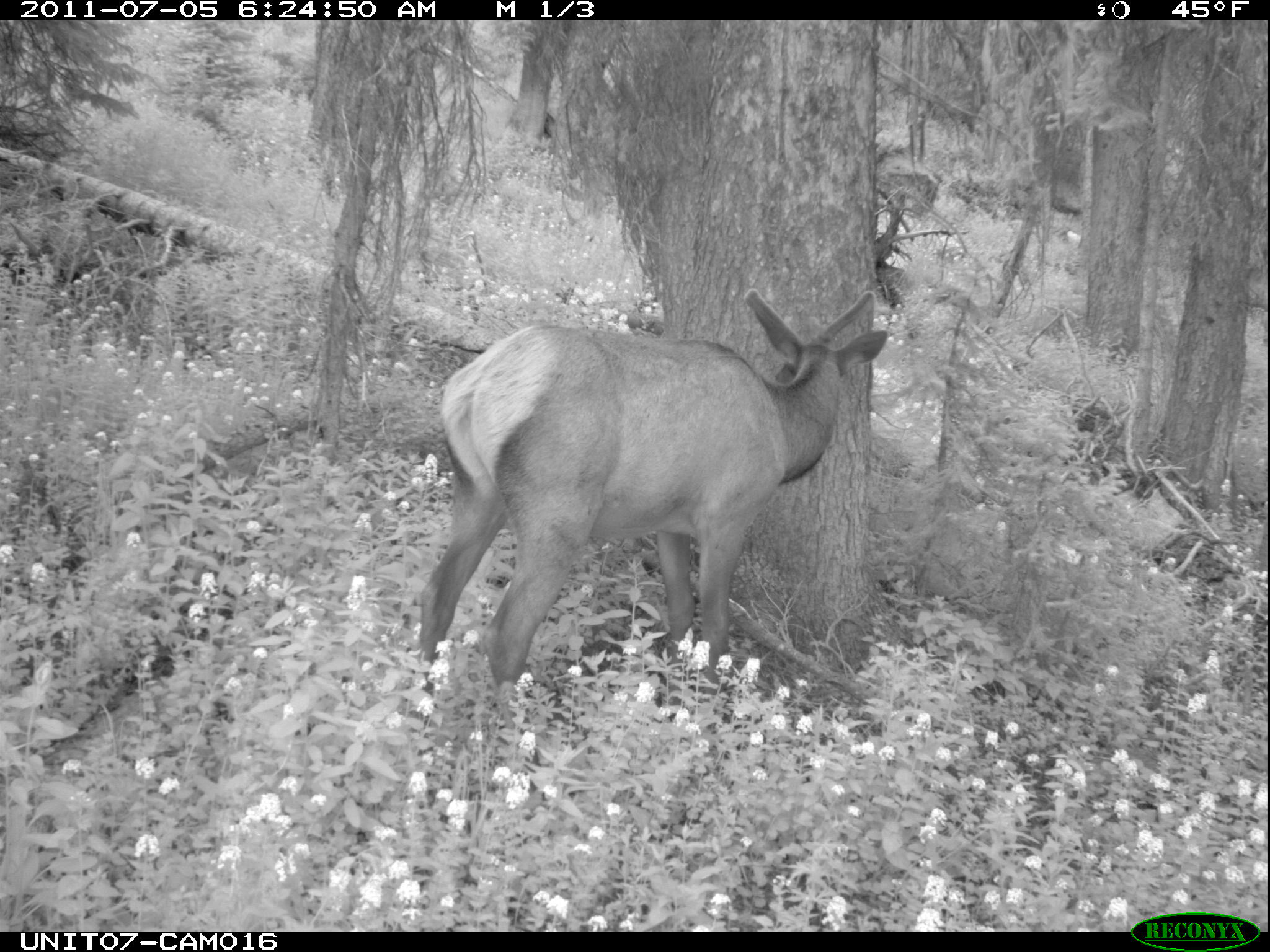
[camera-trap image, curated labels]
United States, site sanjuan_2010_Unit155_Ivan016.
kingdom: Animalia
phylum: Chordata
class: Mammalia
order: Artiodactyla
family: Cervidae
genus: Cervus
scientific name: Cervus elaphus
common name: red deer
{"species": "Cervus elaphus (red deer)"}